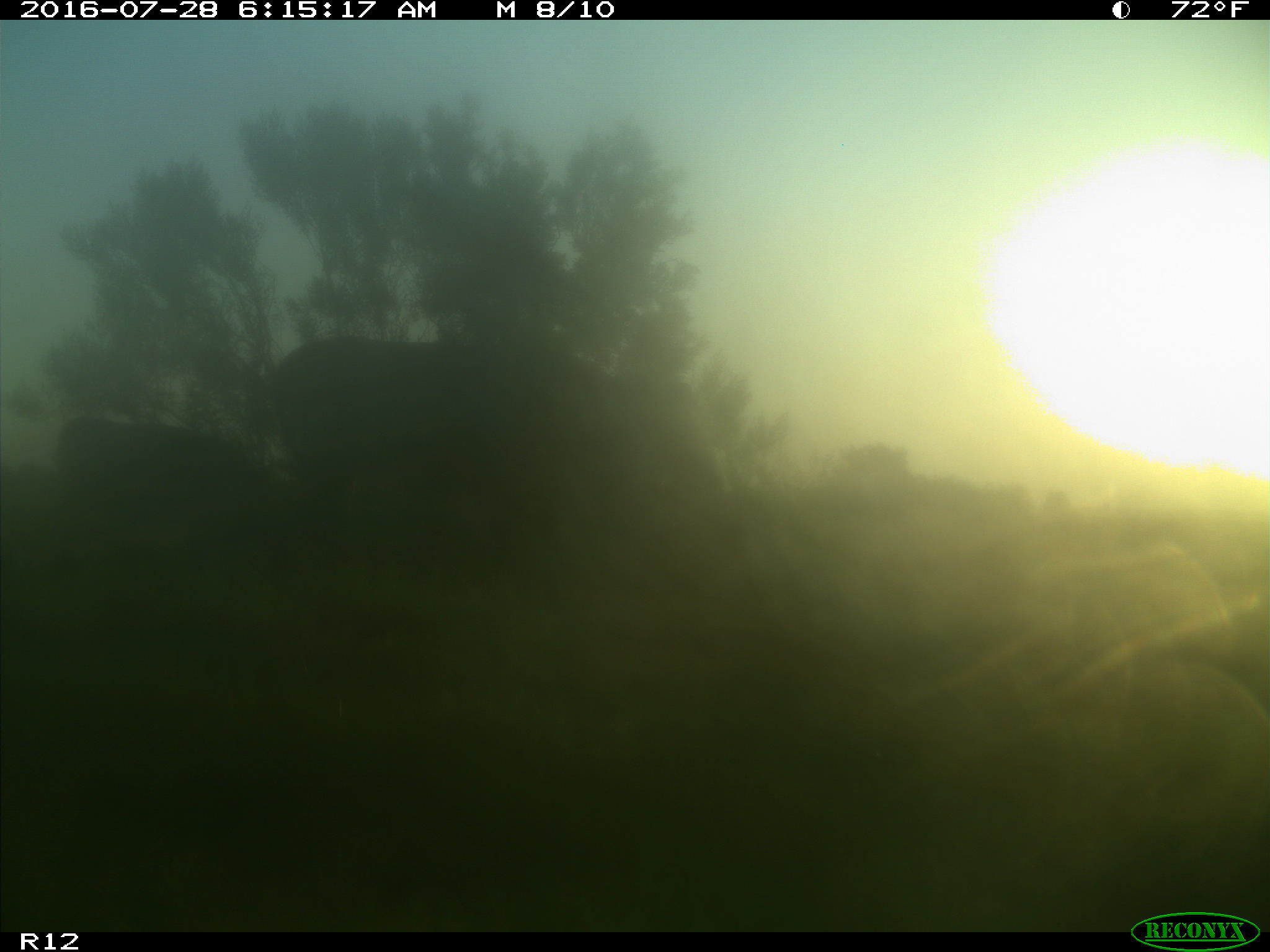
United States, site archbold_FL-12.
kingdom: Animalia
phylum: Chordata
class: Mammalia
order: Artiodactyla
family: Bovidae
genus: Bos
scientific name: Bos taurus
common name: domestic cow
Bos taurus (domestic cow).